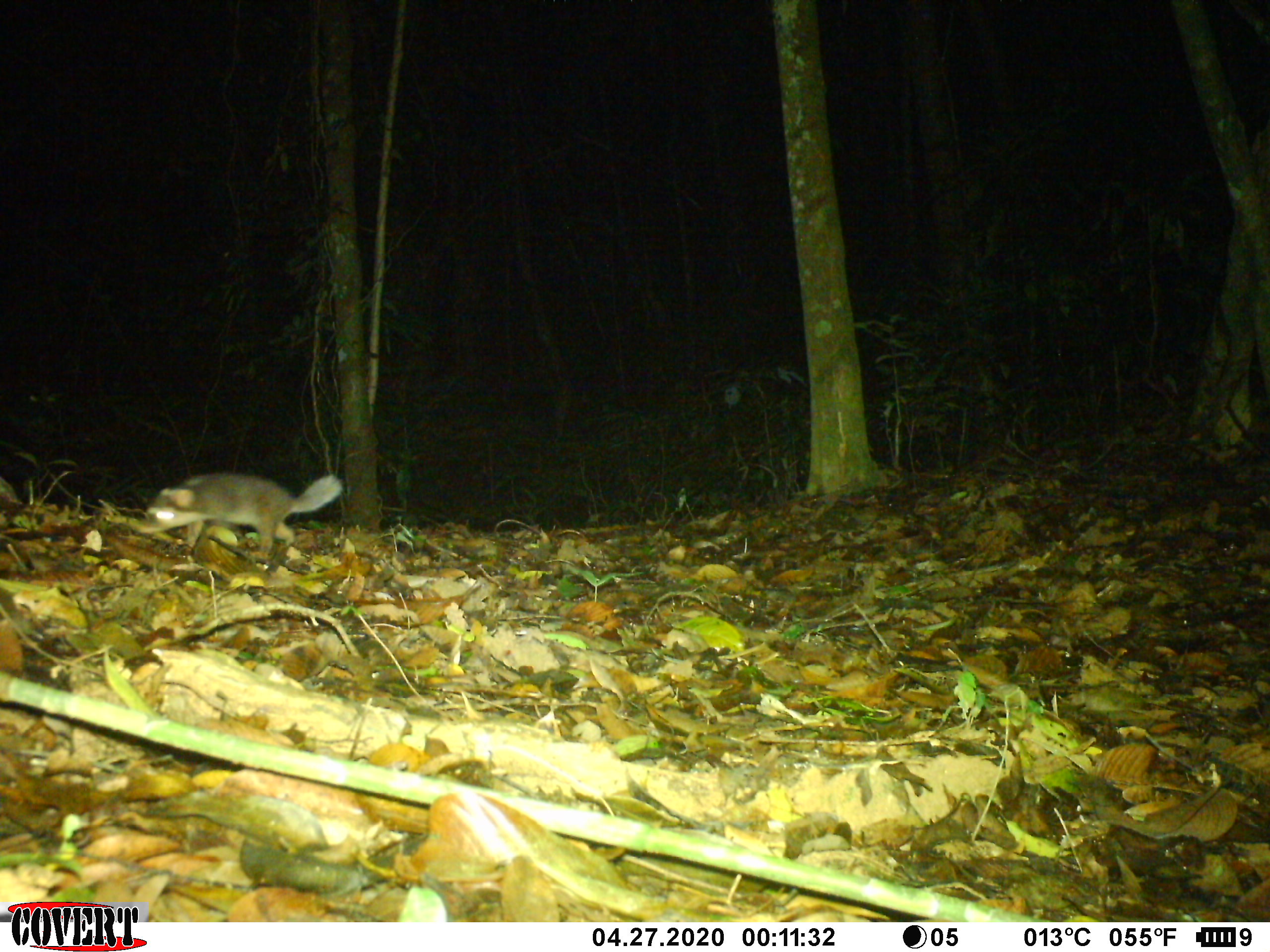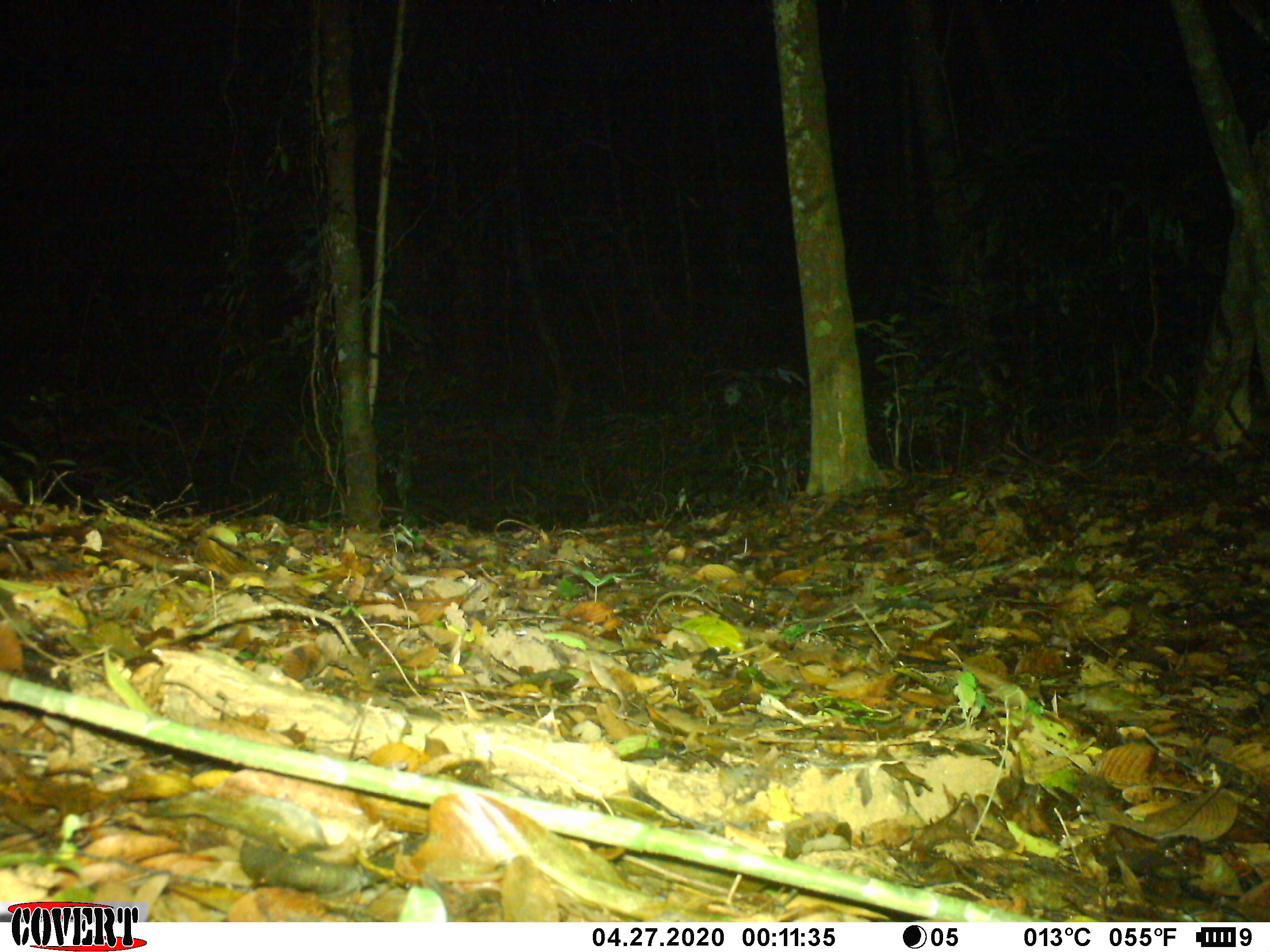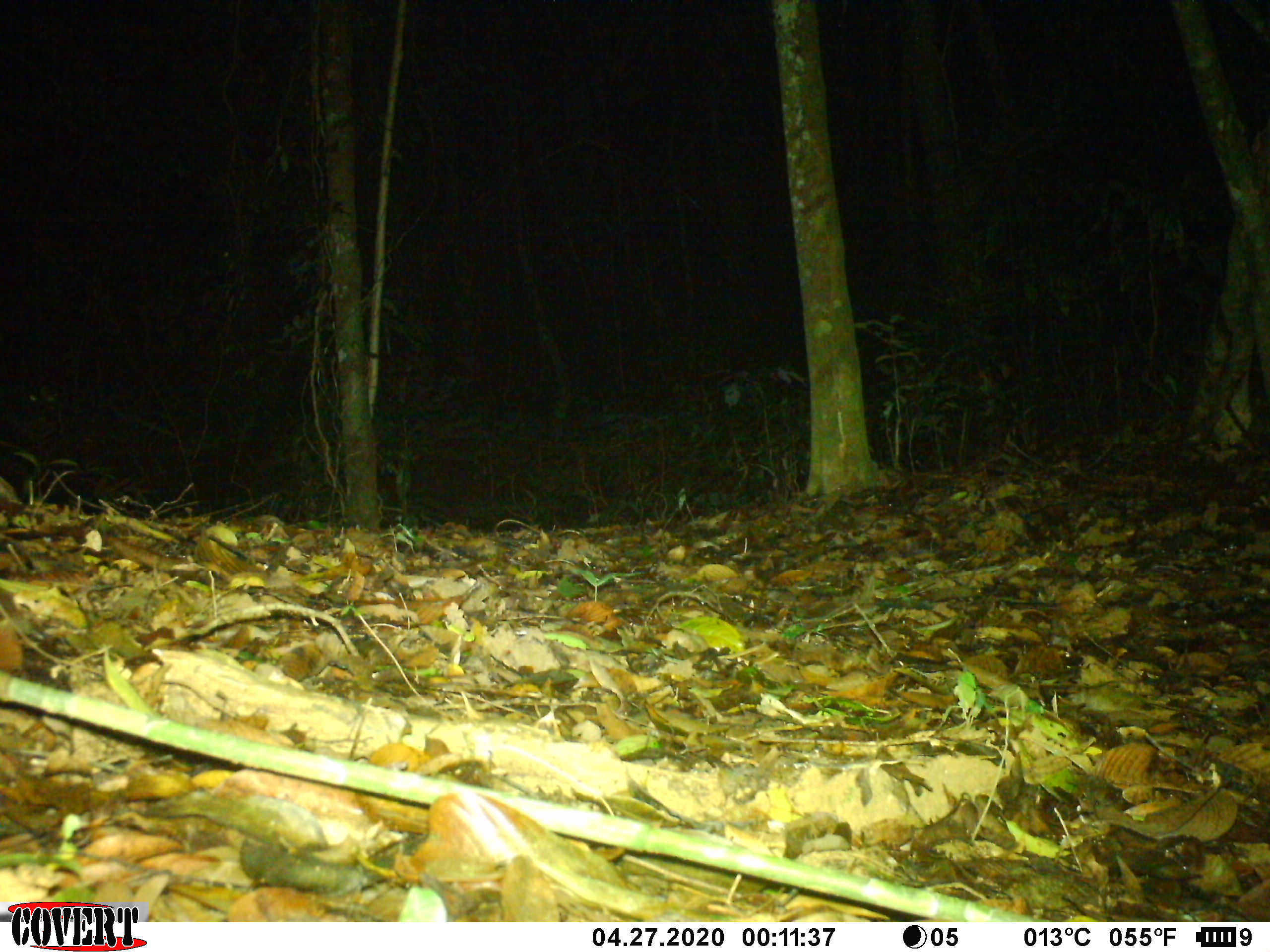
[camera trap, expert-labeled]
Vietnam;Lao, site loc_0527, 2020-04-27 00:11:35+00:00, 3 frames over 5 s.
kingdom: Animalia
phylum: Chordata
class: Mammalia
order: Carnivora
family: Mustelidae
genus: Melogale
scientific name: Melogale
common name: ferret badger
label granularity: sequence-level